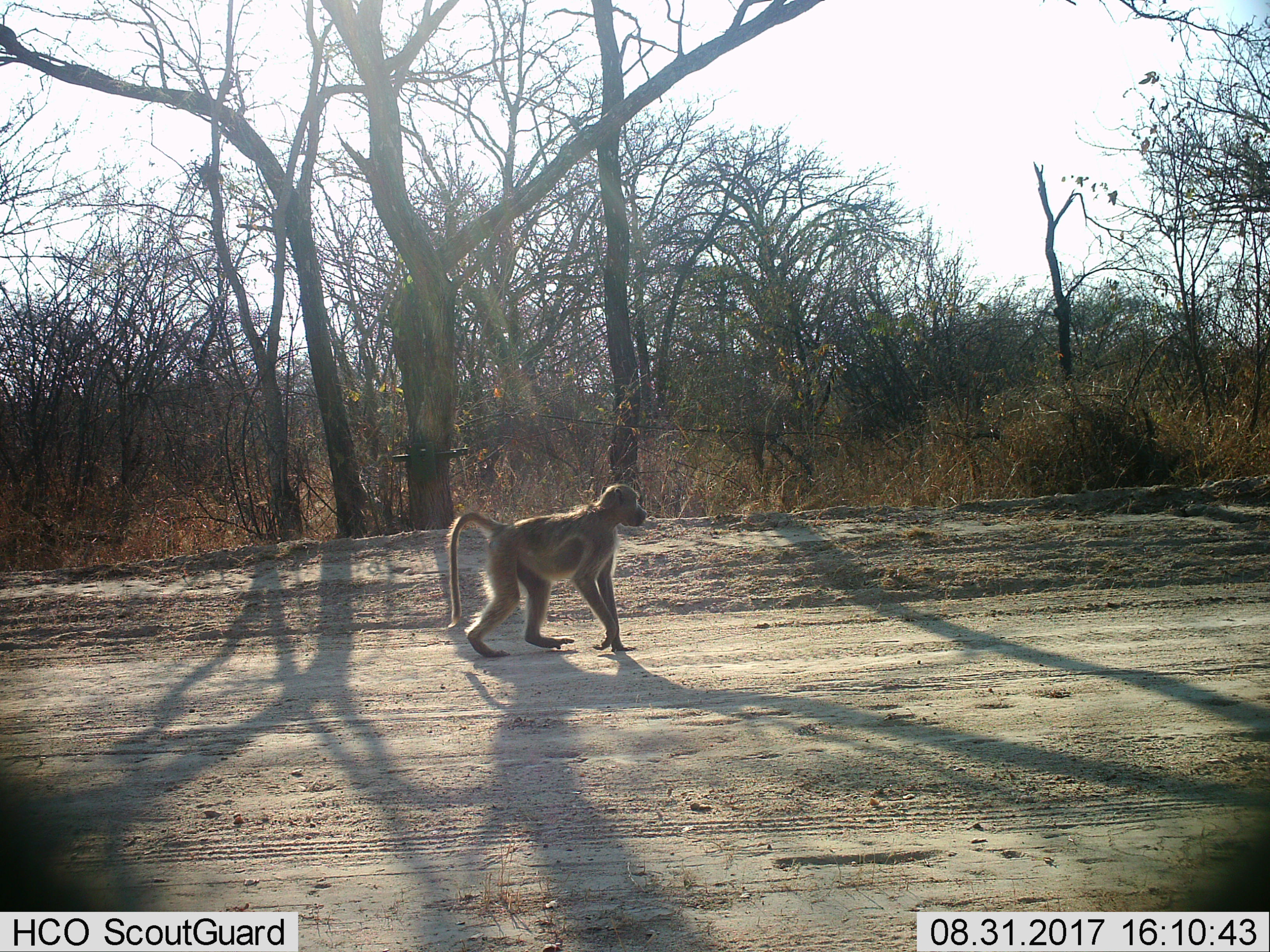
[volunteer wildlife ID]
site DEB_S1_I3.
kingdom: Animalia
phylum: Chordata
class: Mammalia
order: Primates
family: Cercopithecidae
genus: Papio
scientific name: Papio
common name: baboon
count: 1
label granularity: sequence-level